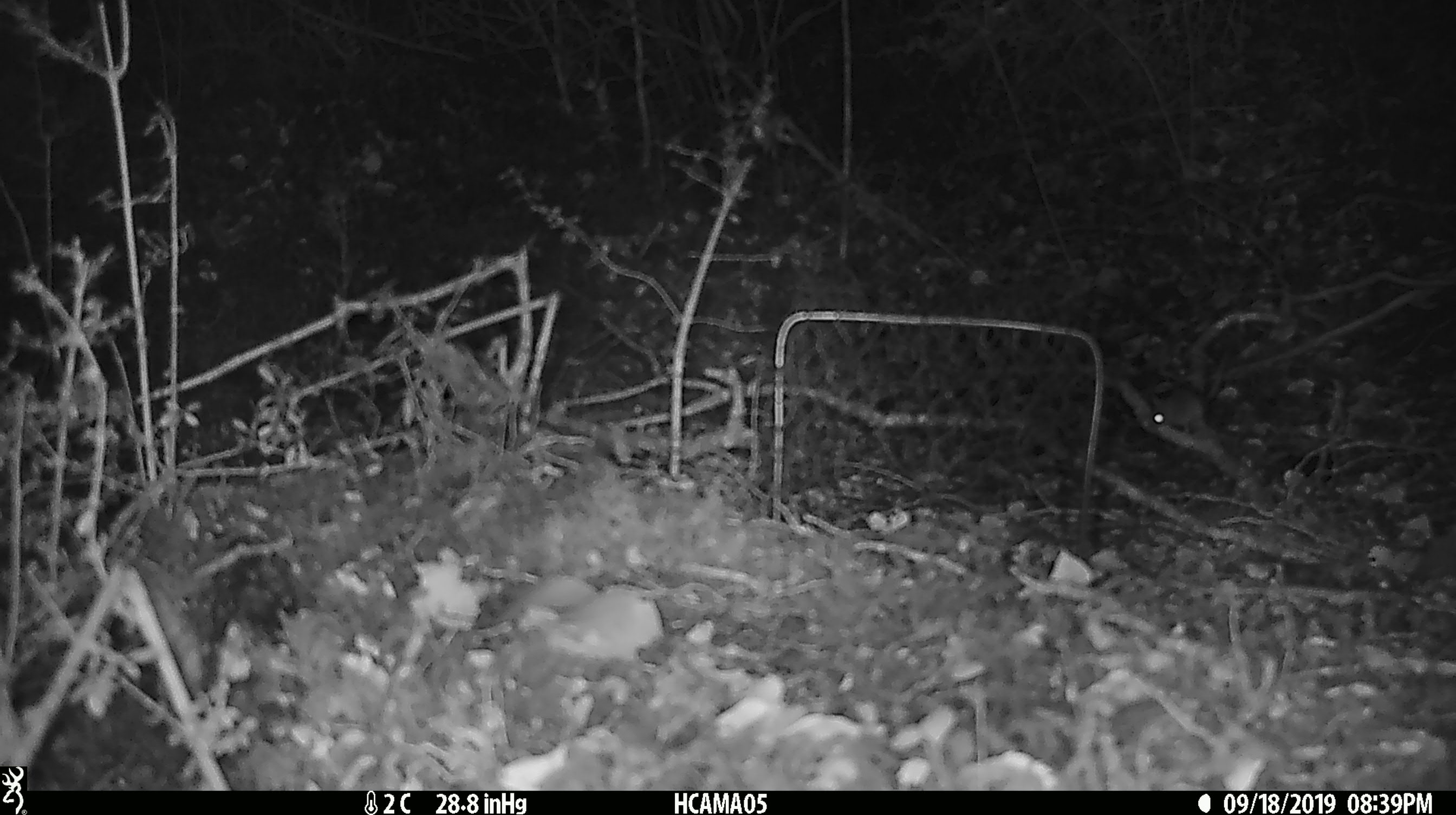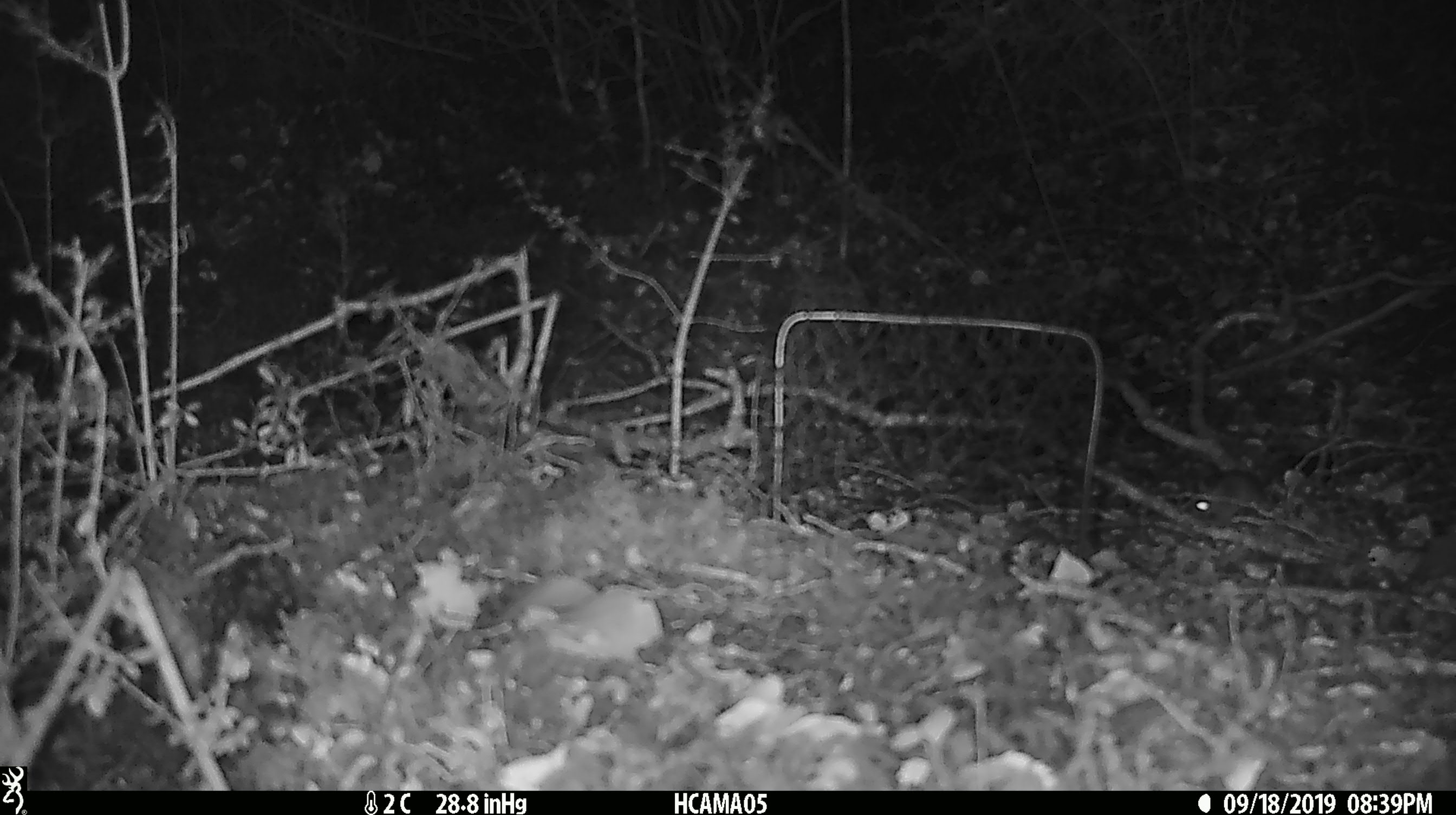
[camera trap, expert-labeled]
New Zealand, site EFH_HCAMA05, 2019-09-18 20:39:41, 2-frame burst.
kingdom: Animalia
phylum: Chordata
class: Mammalia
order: Rodentia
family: Muridae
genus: Mus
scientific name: Mus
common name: mouse